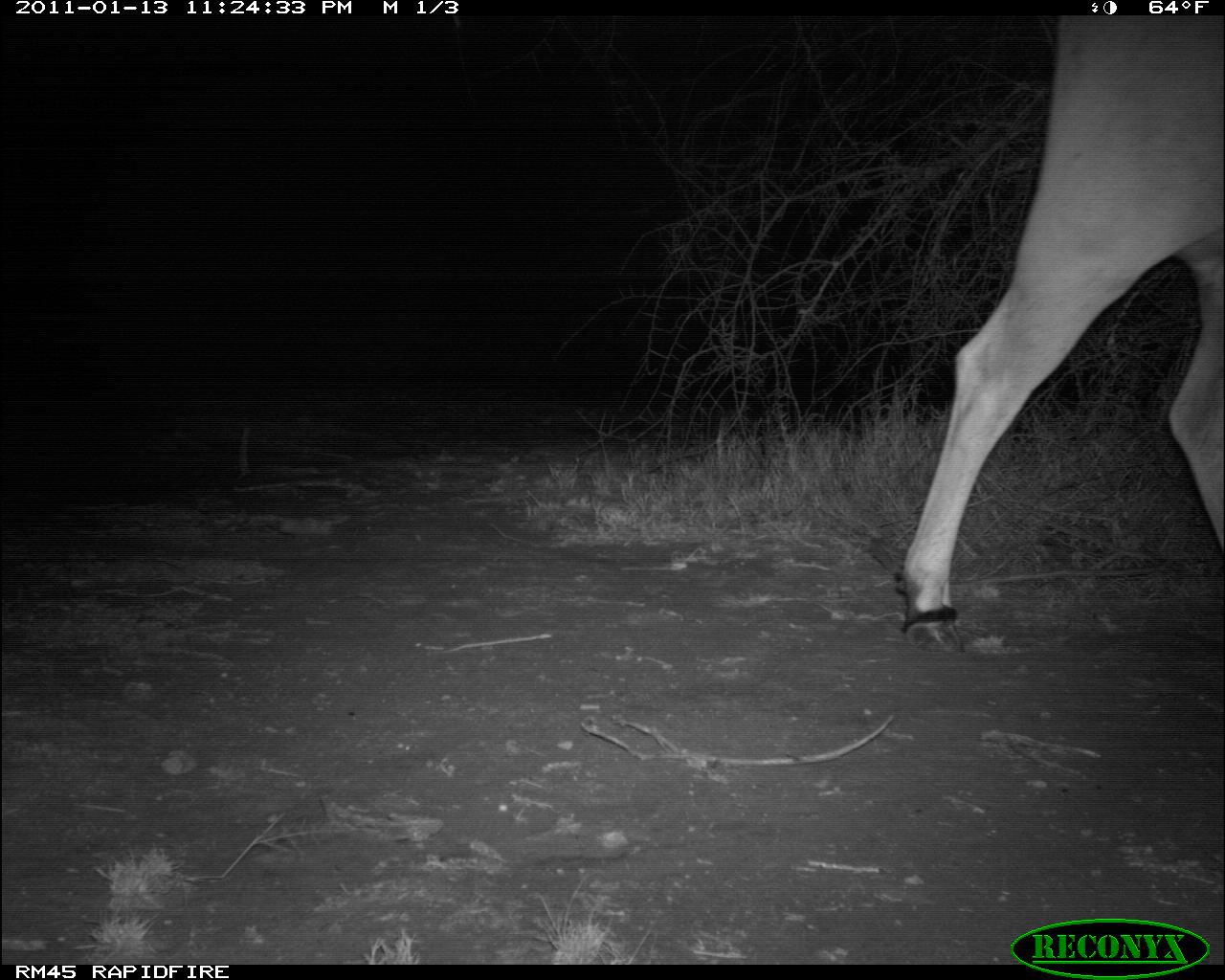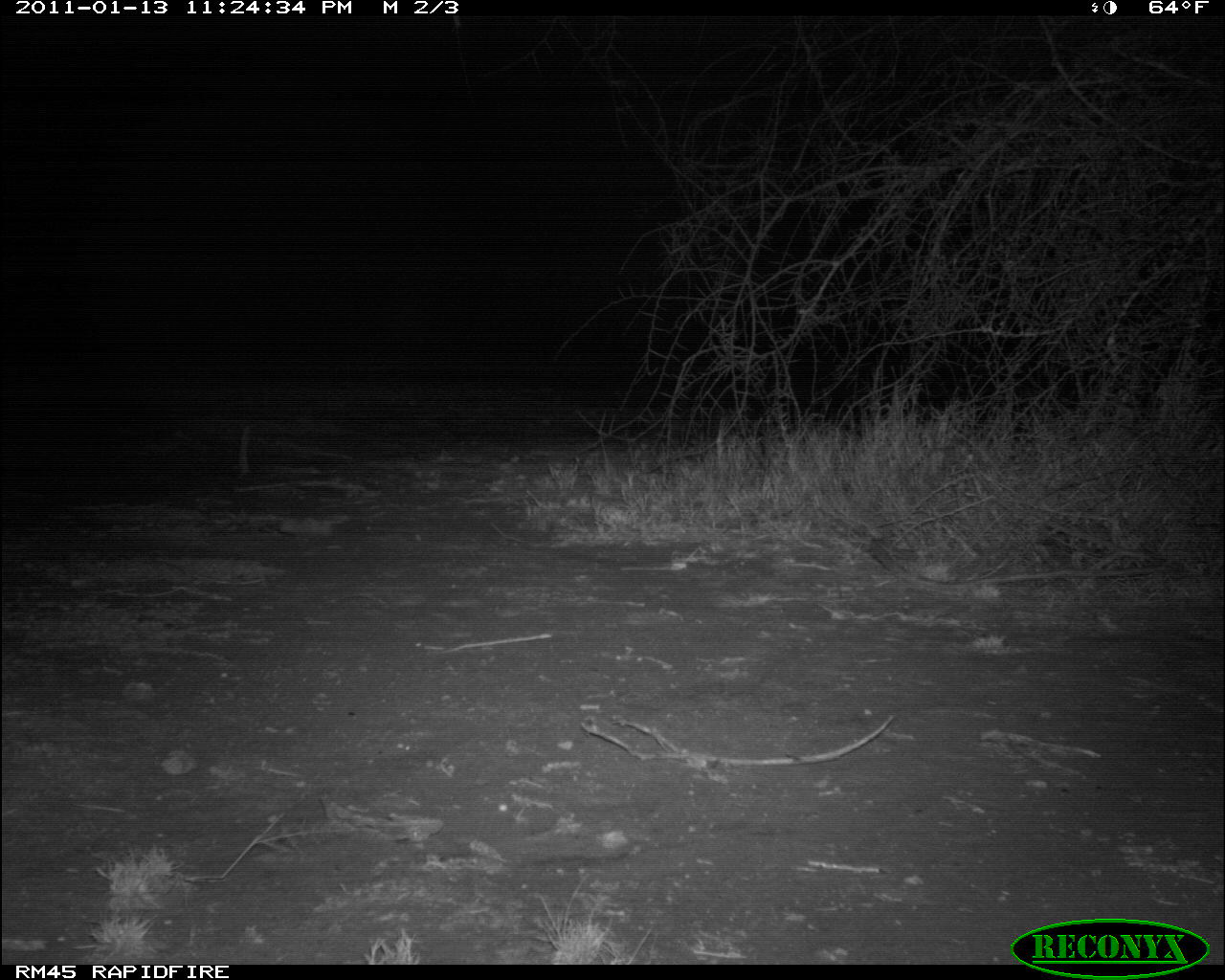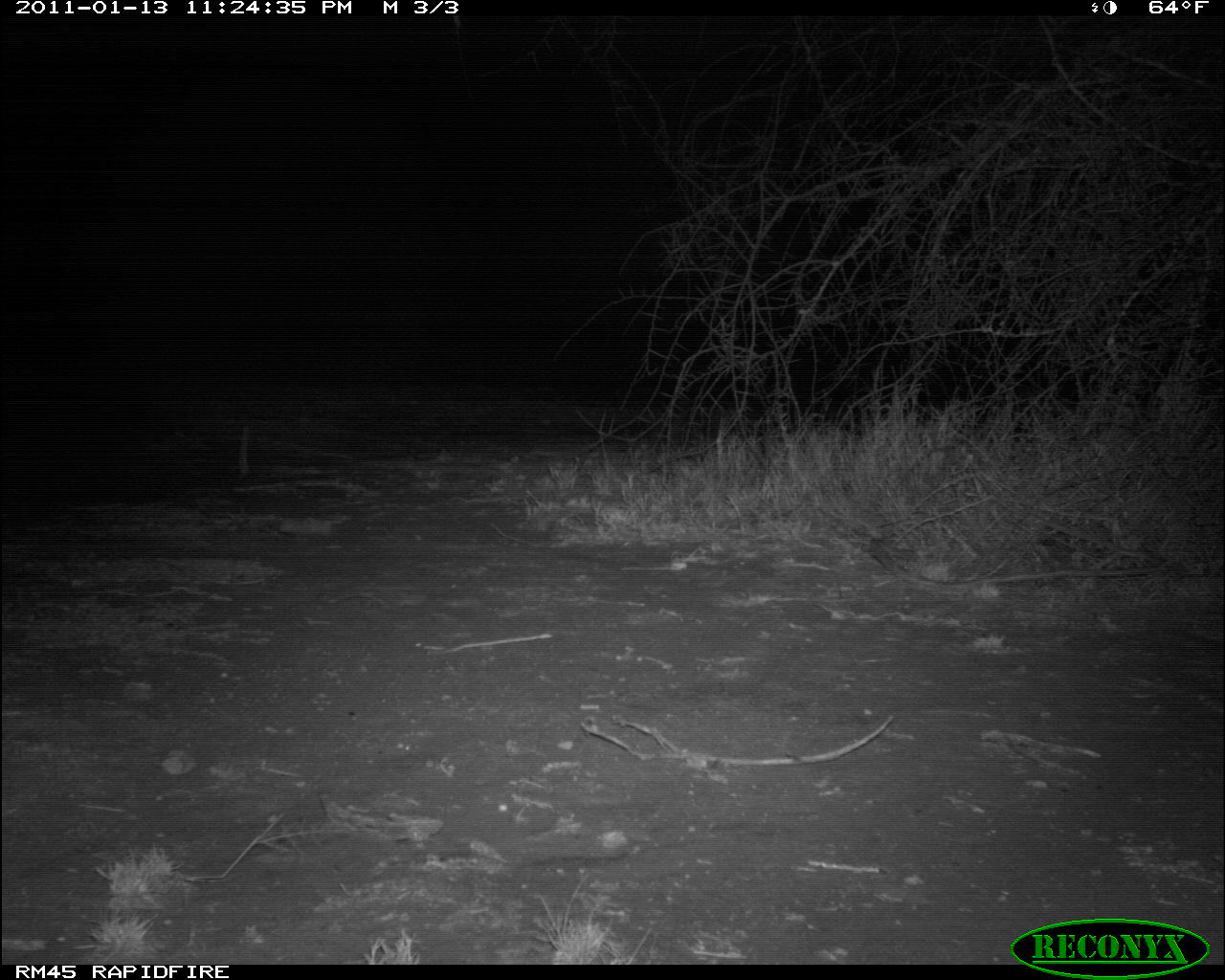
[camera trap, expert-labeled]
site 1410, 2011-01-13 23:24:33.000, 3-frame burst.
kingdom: Animalia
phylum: Chordata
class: Mammalia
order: Artiodactyla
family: Bovidae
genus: Madoqua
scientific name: Madoqua guentheri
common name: günther's dik-dik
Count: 1.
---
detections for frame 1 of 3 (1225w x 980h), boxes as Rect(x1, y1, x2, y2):
madoqua guentheri: Rect(893, 14, 1225, 654)